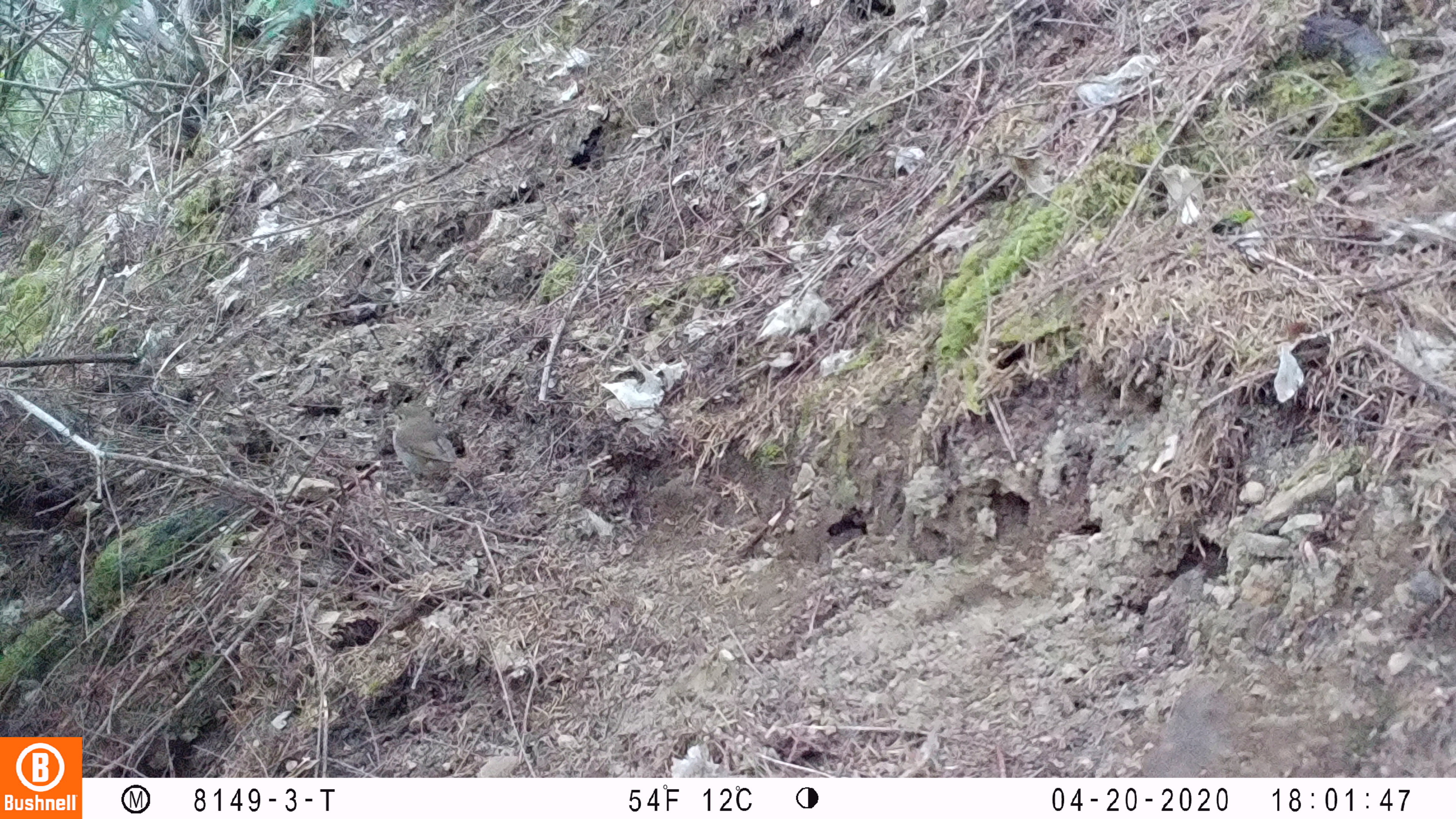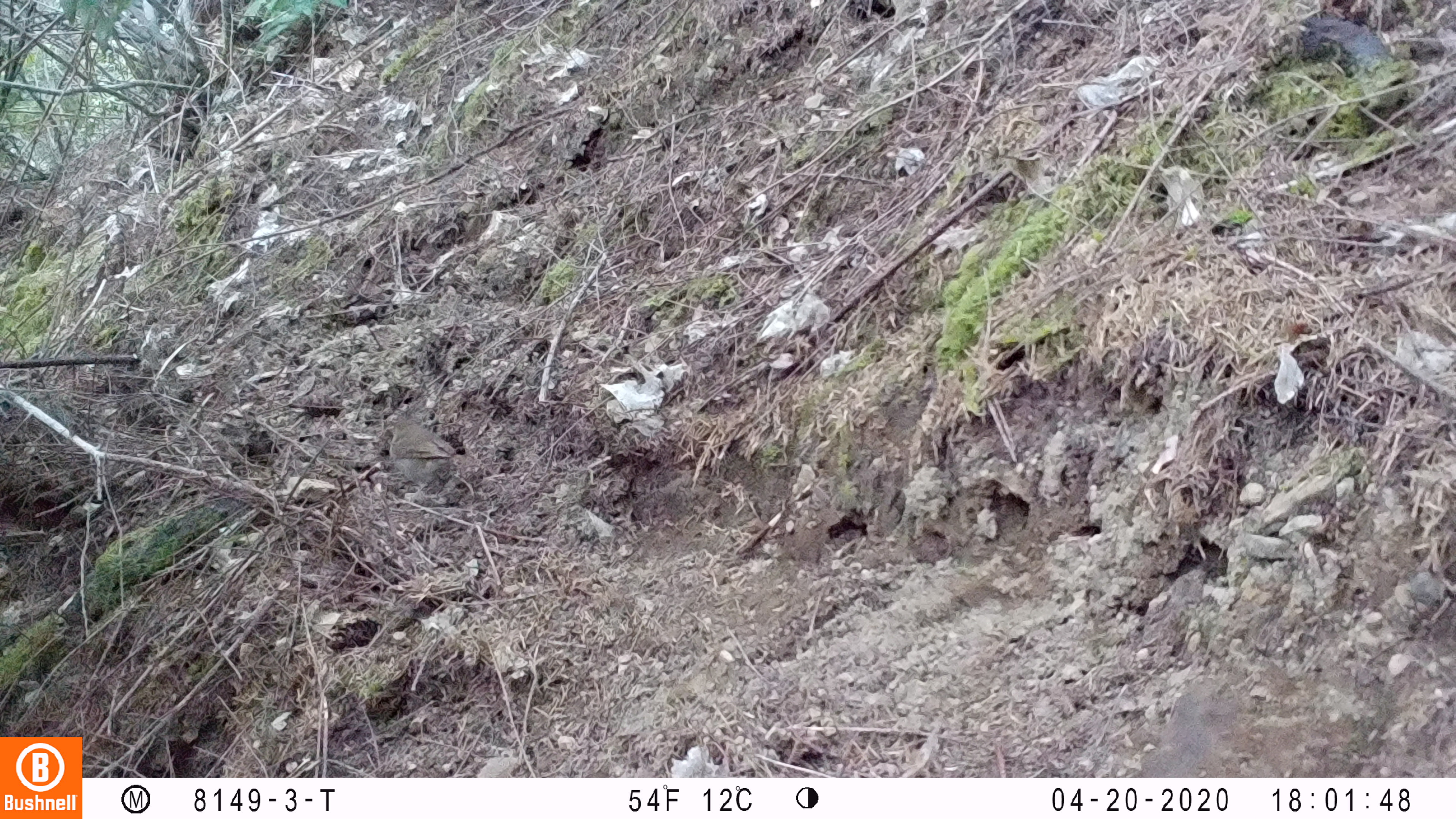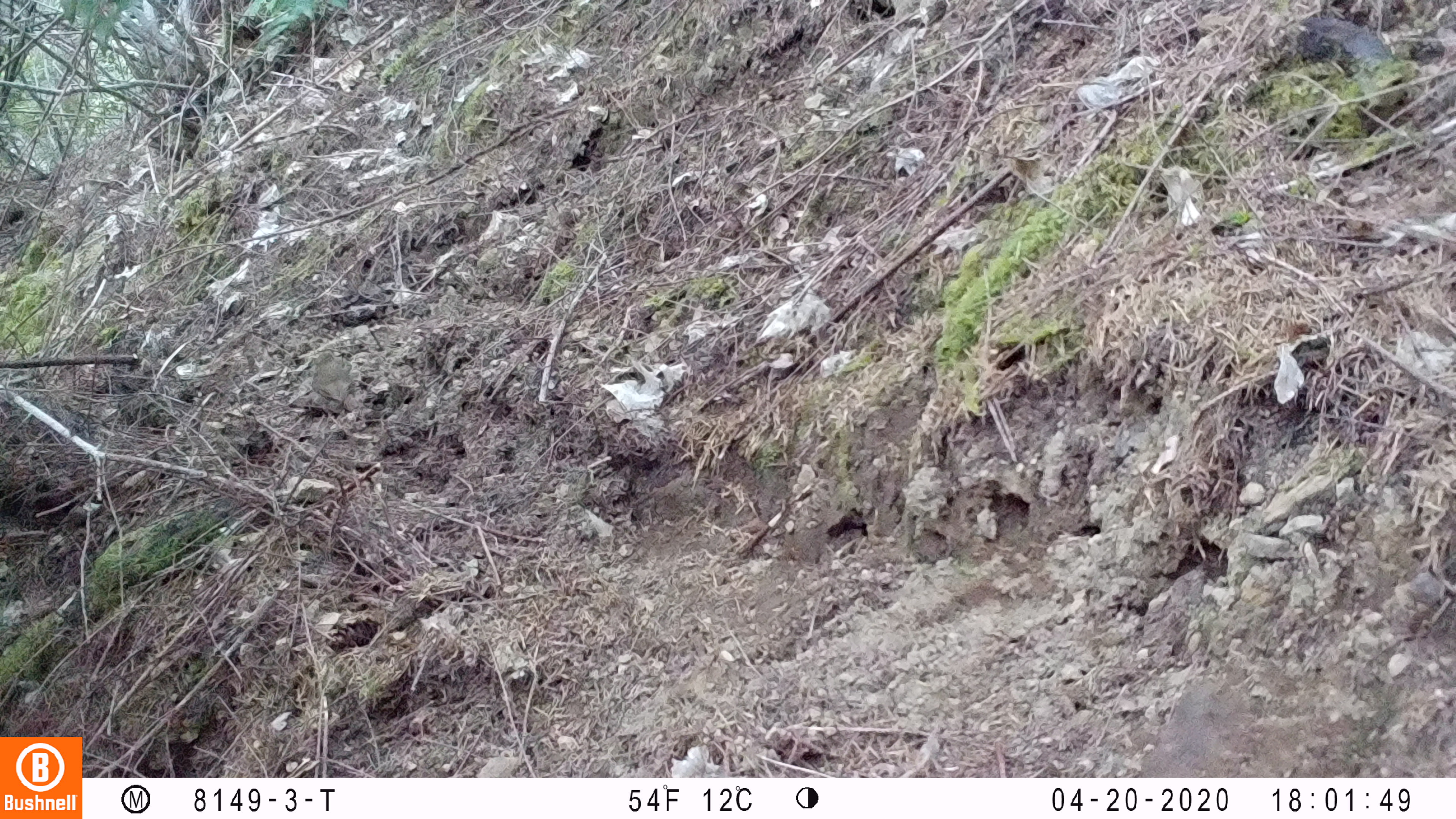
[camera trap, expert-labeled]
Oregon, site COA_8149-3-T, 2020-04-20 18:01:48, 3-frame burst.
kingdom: Animalia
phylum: Chordata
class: Aves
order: Passeriformes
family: Turdidae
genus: Catharus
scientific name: Catharus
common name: brown thrushes and nightingale-thrushes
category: catharus species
Catharus species (brown thrushes and nightingale-thrushes) (Catharus).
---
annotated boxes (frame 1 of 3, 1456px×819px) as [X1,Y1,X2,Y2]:
catharus species: [374,391,476,503]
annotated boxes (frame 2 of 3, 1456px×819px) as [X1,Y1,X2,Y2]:
catharus species: [372,407,476,507]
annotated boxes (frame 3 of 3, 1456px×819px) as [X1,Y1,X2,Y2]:
catharus species: [304,341,375,439]